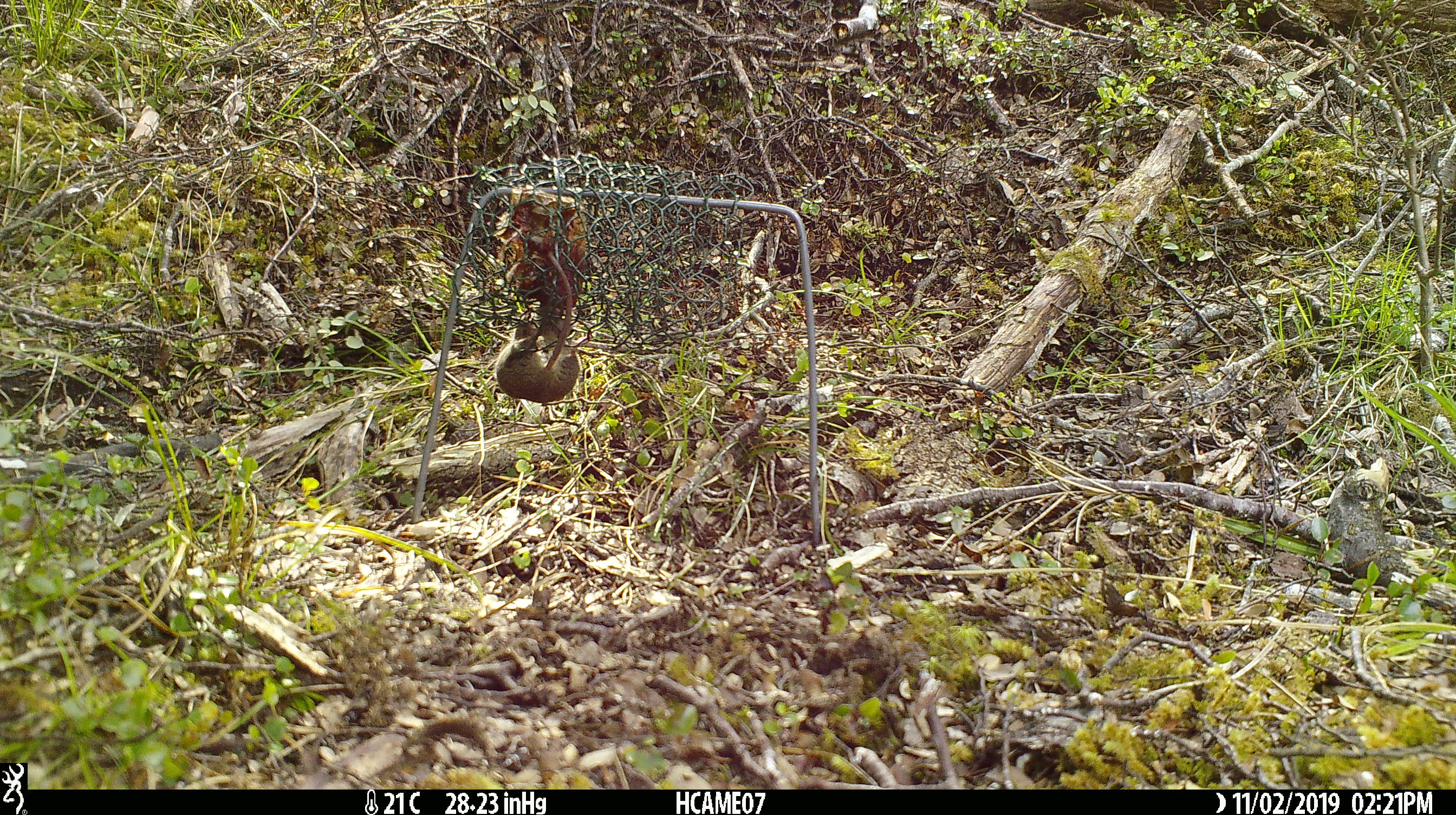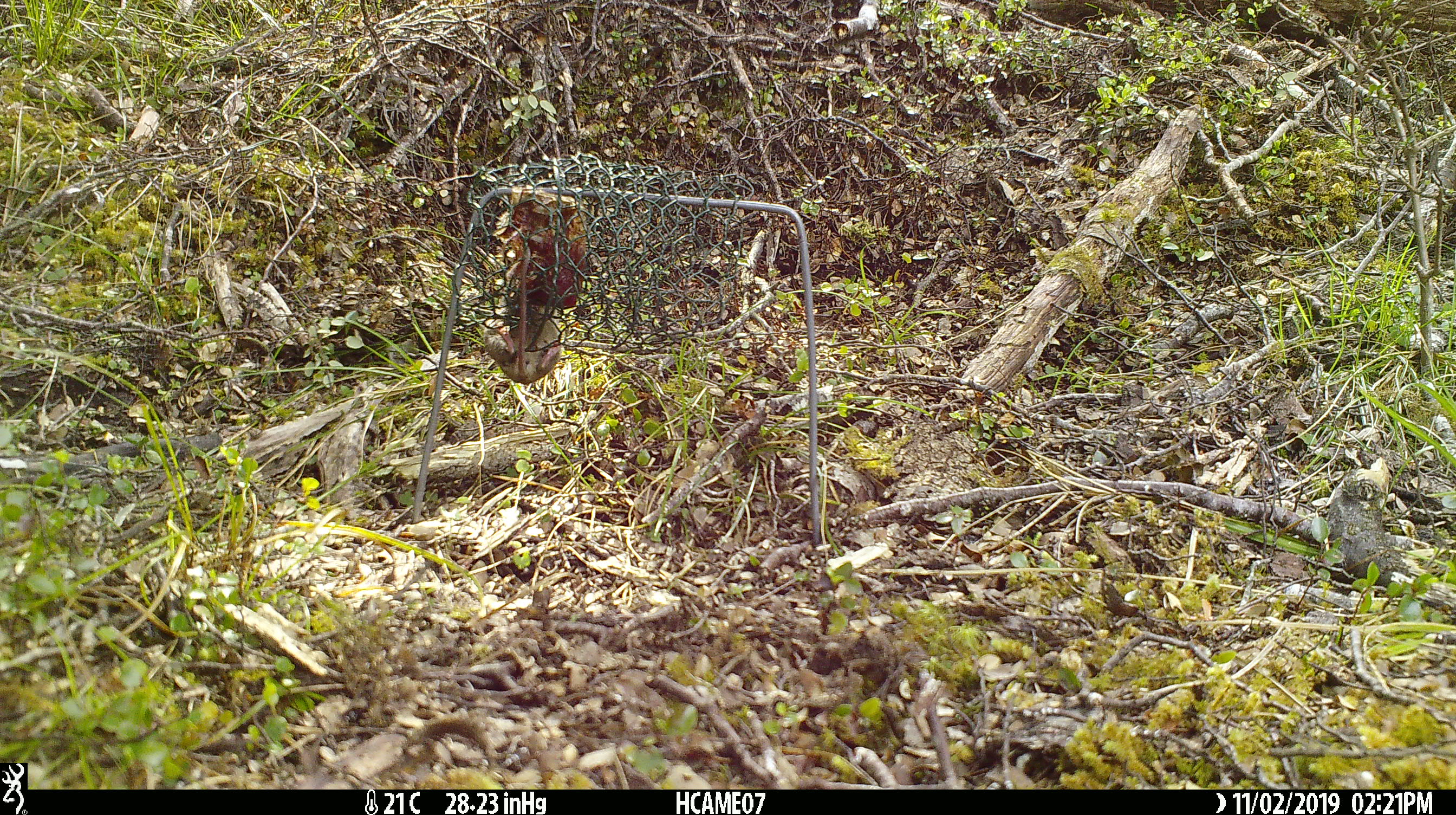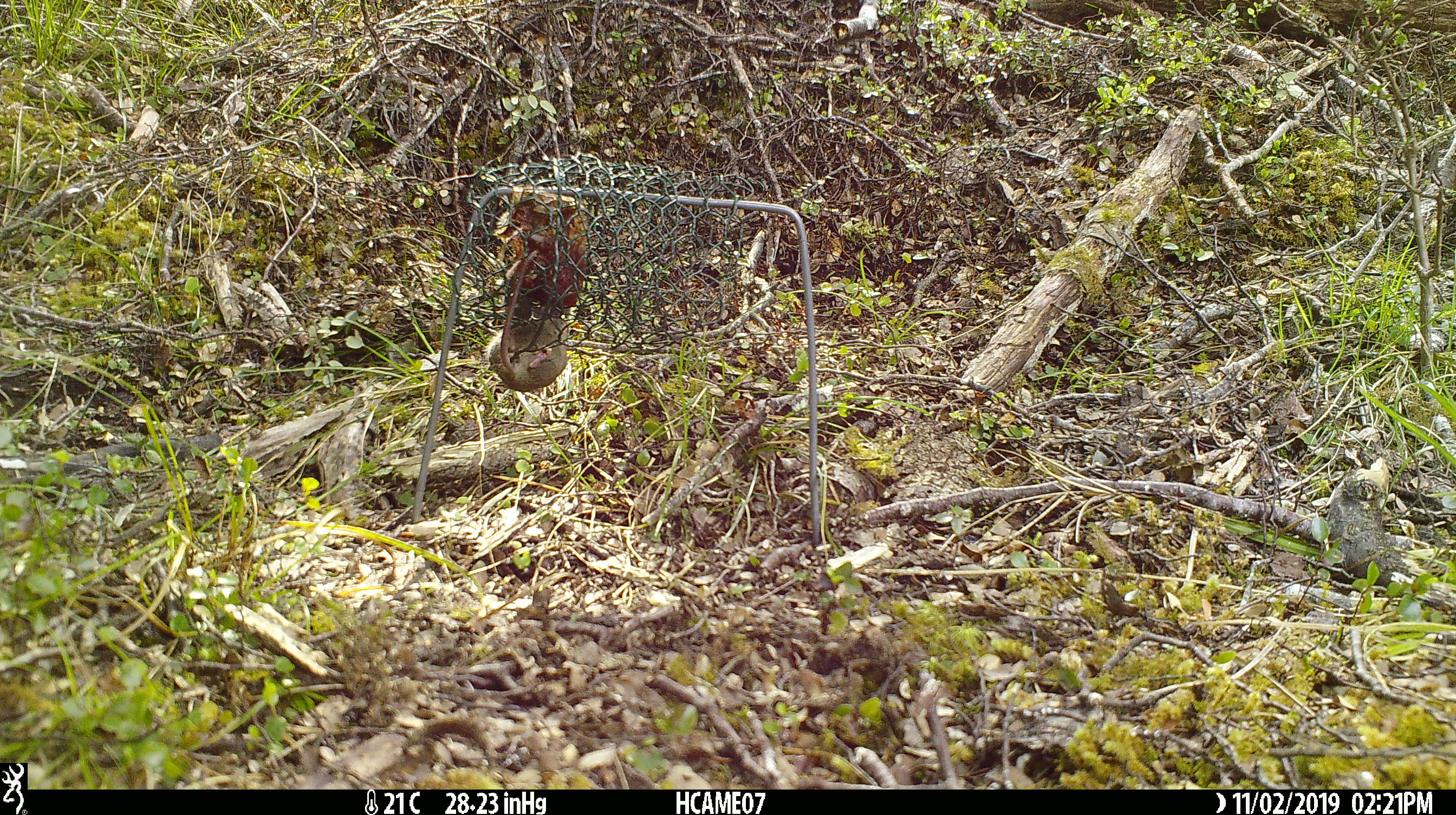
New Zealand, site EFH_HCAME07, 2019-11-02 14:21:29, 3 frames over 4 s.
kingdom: Animalia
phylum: Chordata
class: Mammalia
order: Rodentia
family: Muridae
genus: Mus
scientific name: Mus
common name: mouse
Mouse (Mus).